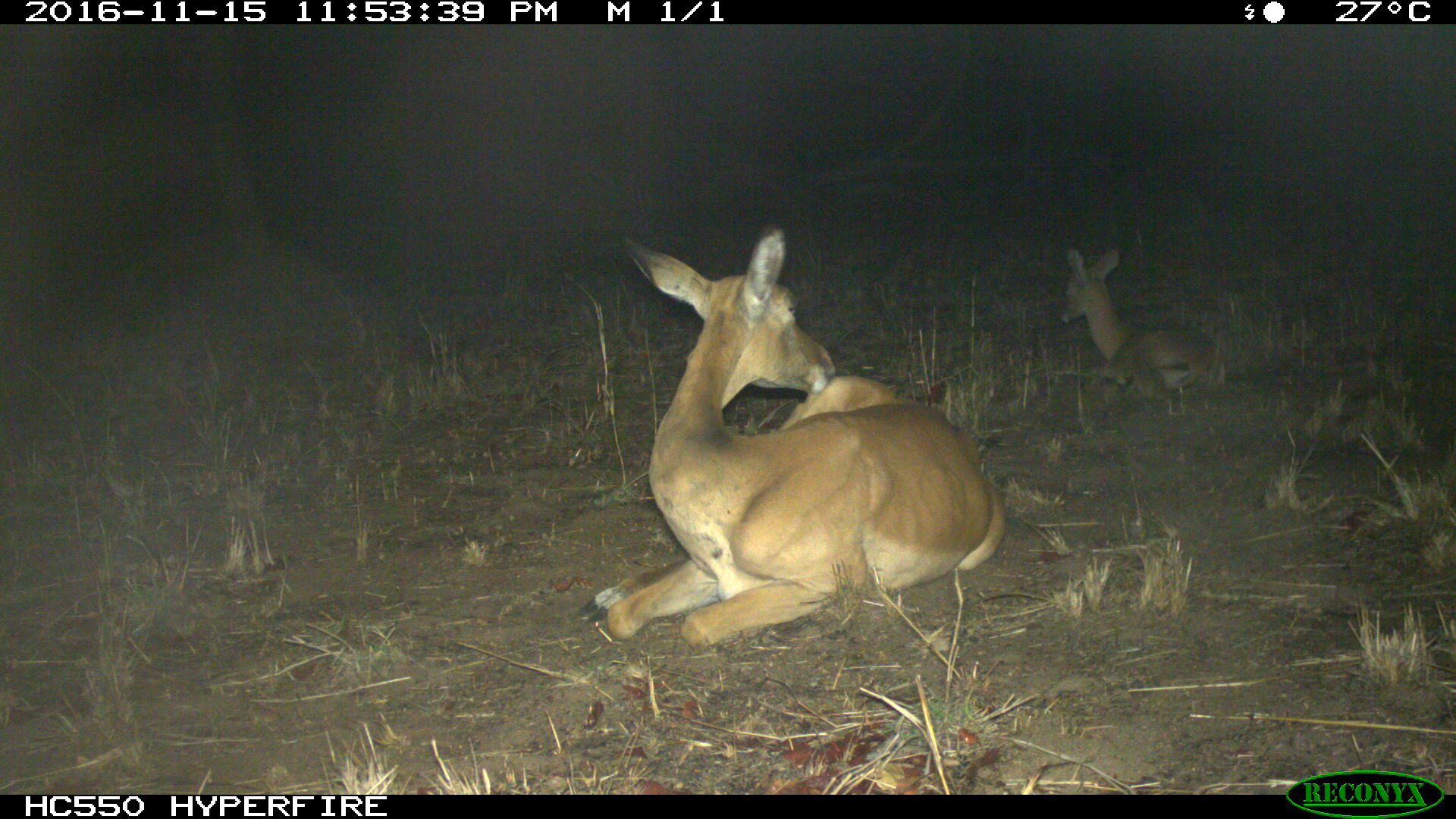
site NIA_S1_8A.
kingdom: Animalia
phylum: Chordata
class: Mammalia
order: Artiodactyla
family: Bovidae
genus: Aepyceros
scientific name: Aepyceros melampus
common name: impala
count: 2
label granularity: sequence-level